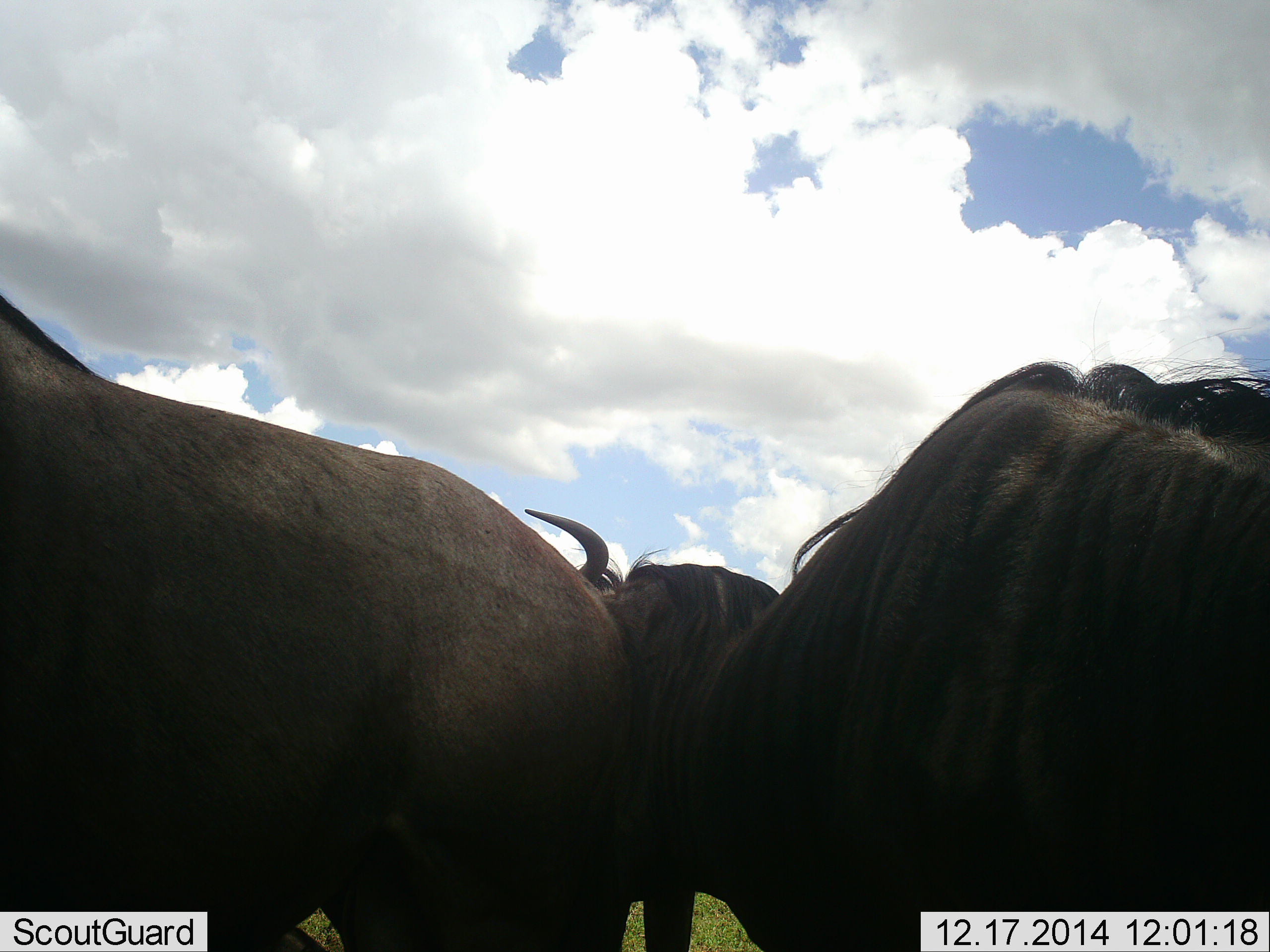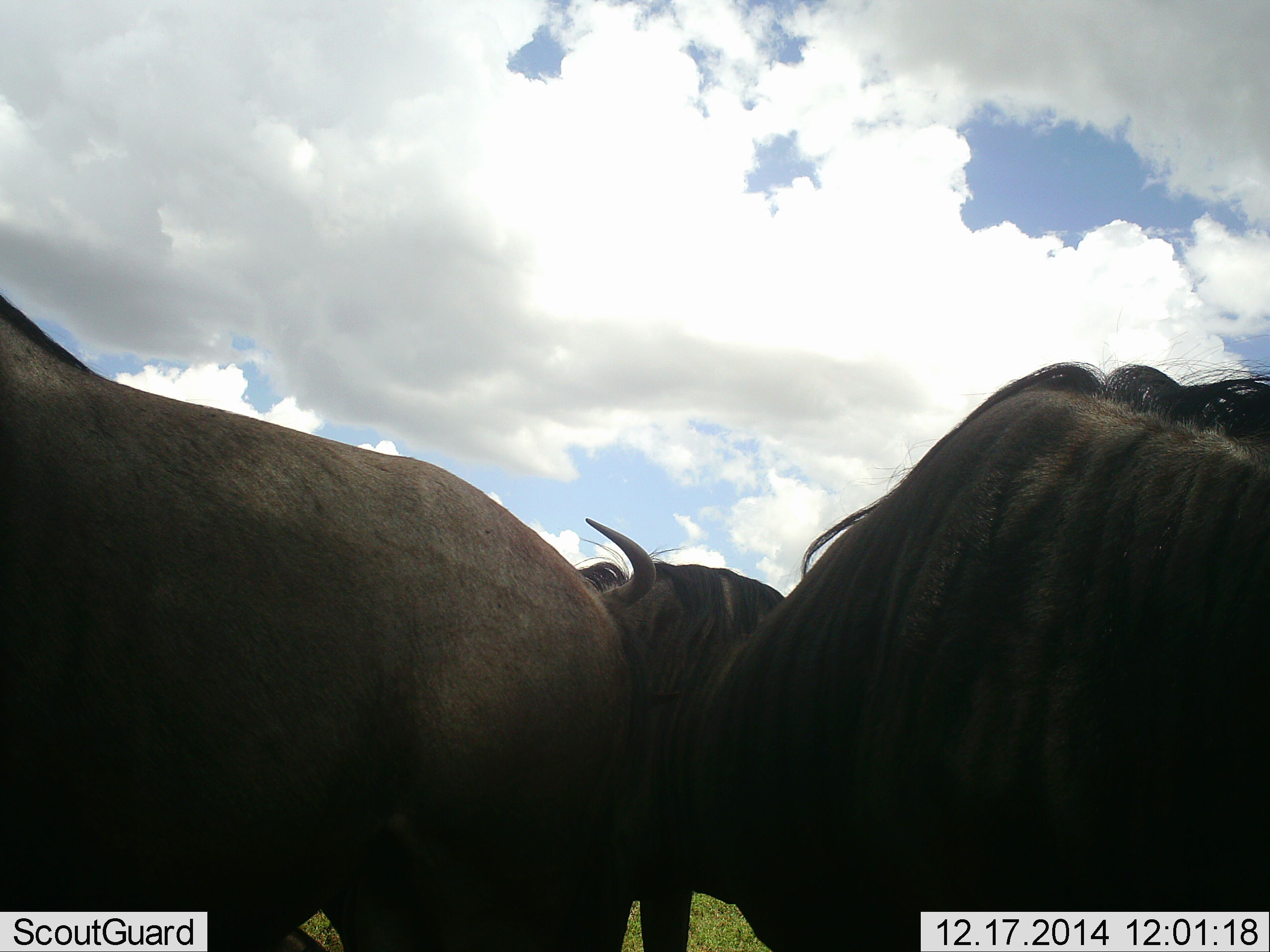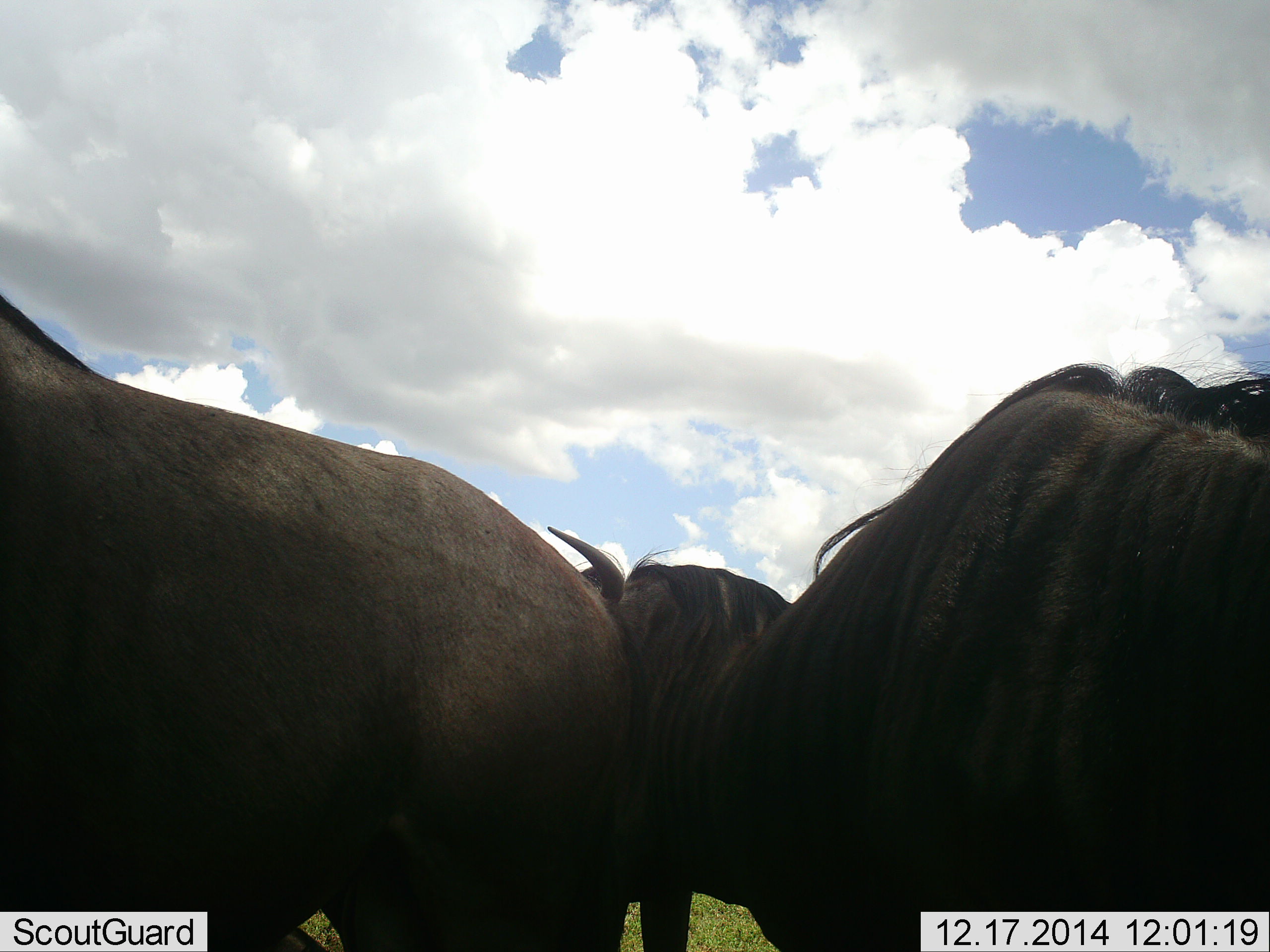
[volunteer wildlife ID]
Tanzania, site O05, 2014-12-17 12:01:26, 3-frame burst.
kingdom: Animalia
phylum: Chordata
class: Mammalia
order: Artiodactyla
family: Bovidae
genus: Connochaetes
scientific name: Connochaetes taurinus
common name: blue wildebeest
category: wildebeest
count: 3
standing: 70%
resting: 20%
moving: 0%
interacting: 10%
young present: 0%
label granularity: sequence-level